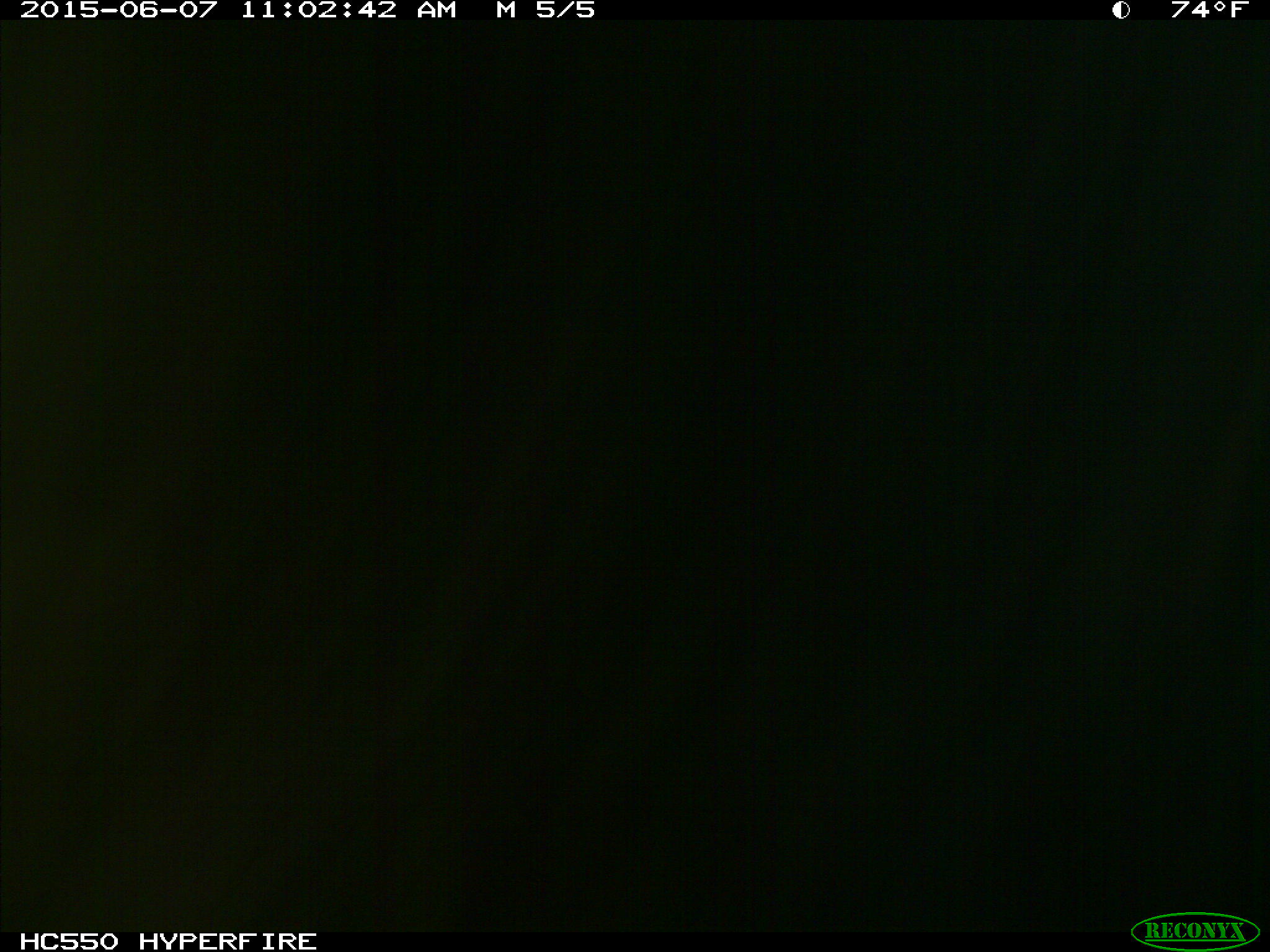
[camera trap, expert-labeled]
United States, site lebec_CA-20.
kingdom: Animalia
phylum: Chordata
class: Mammalia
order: Artiodactyla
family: Bovidae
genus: Bos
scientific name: Bos taurus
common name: domestic cow